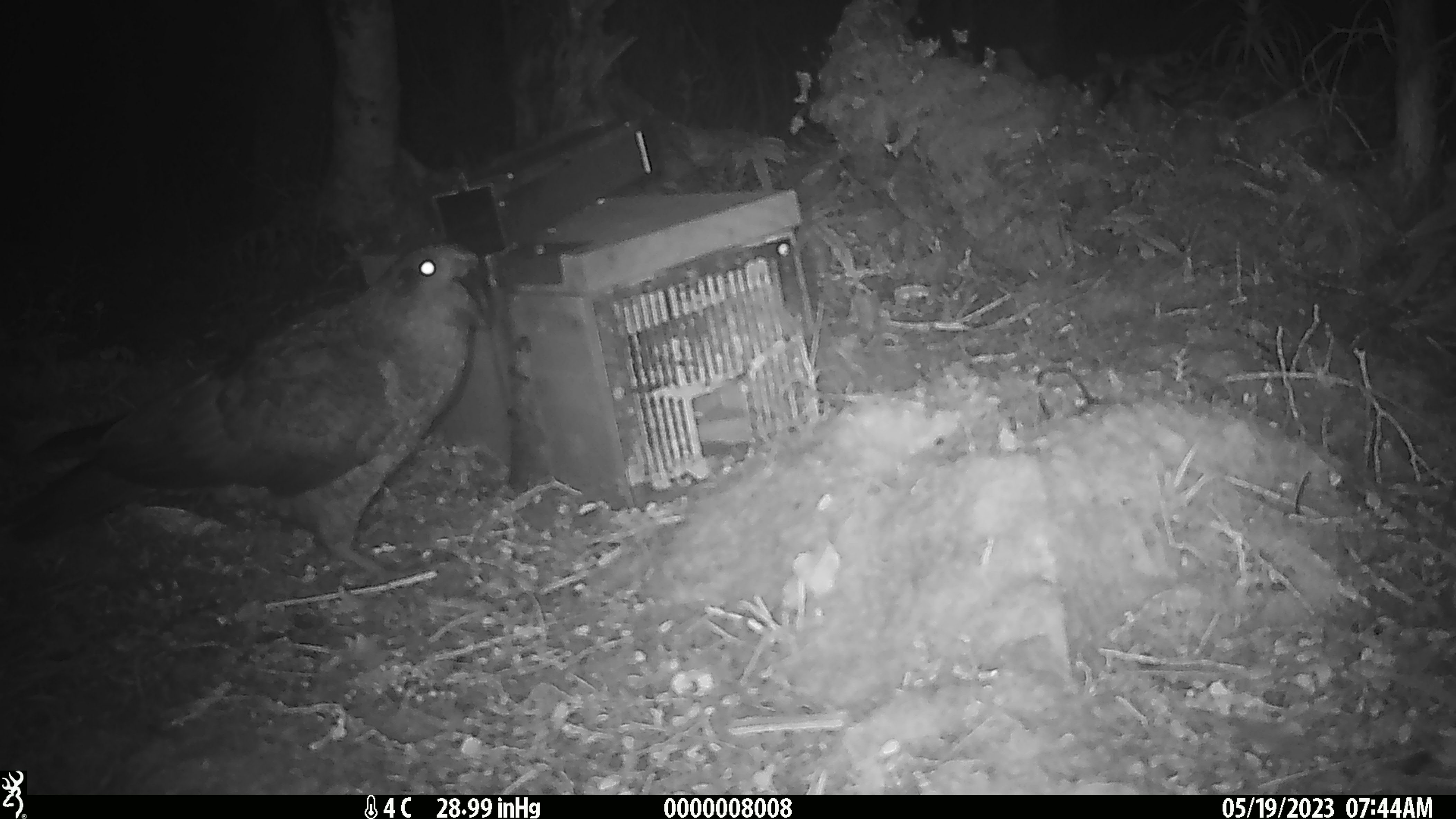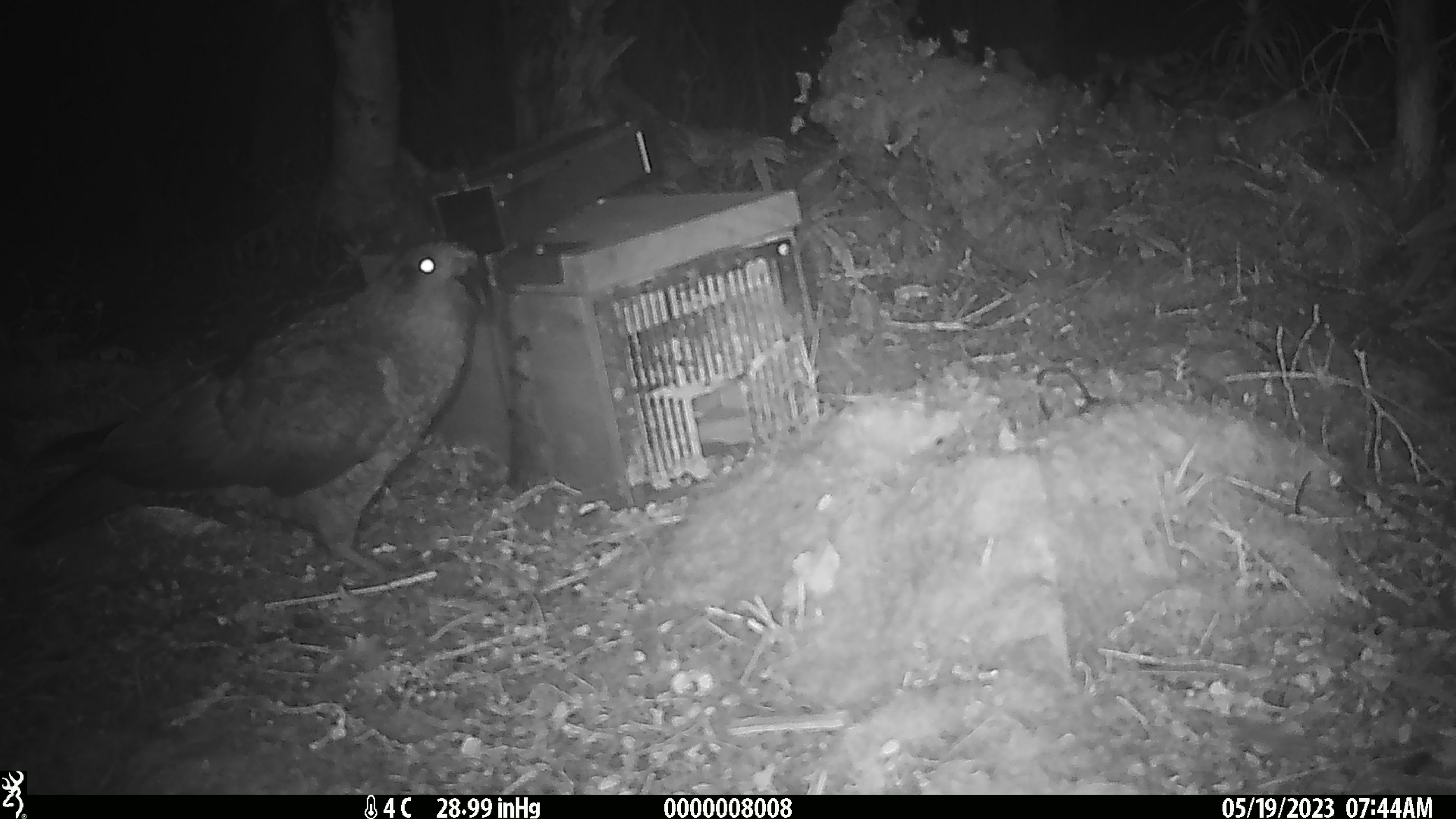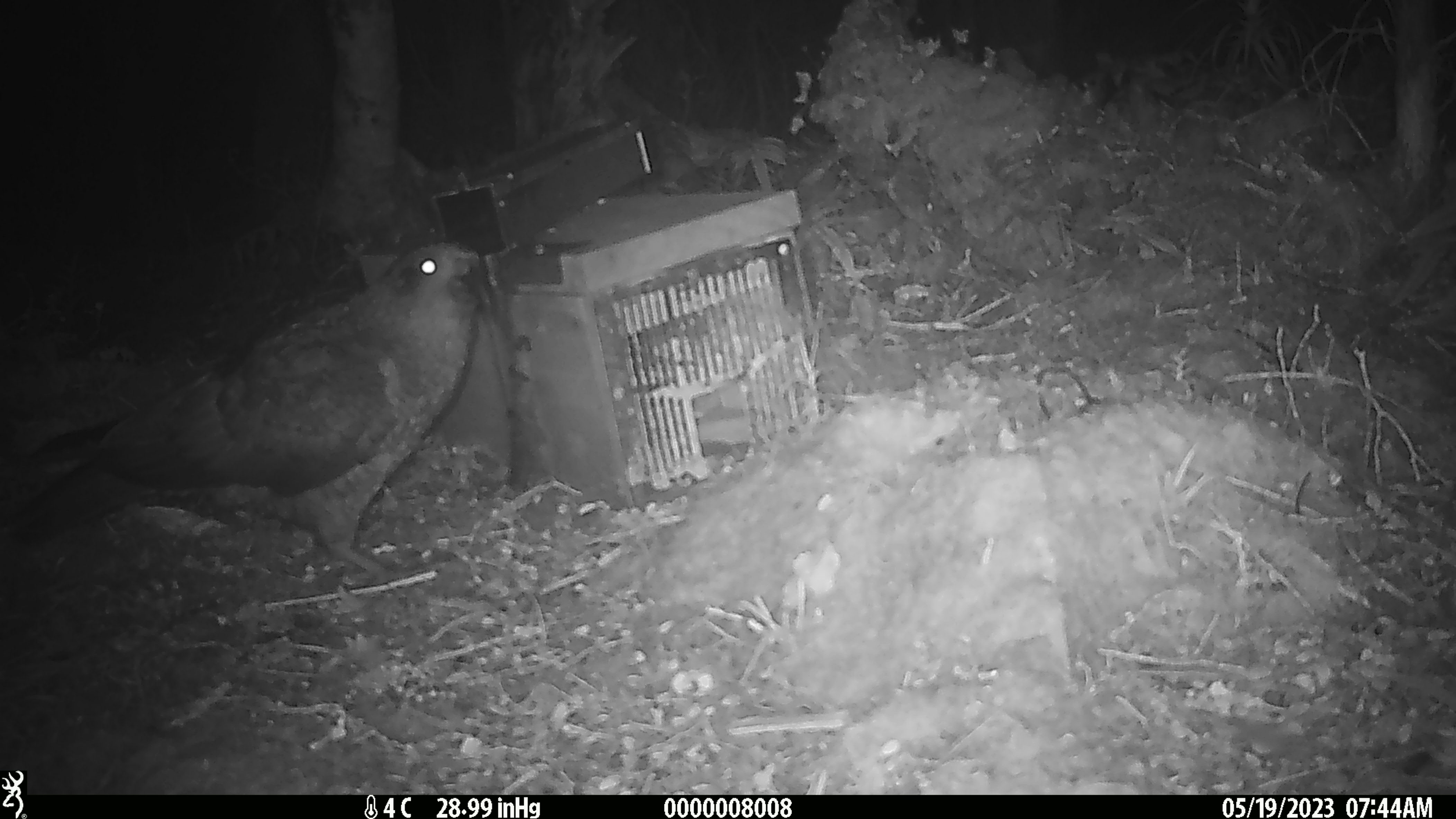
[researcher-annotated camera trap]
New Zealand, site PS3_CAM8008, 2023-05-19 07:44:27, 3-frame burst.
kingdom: Animalia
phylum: Chordata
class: Aves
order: Psittaciformes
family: Strigopidae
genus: Nestor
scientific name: Nestor notabilis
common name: kea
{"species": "kea (Nestor notabilis)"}